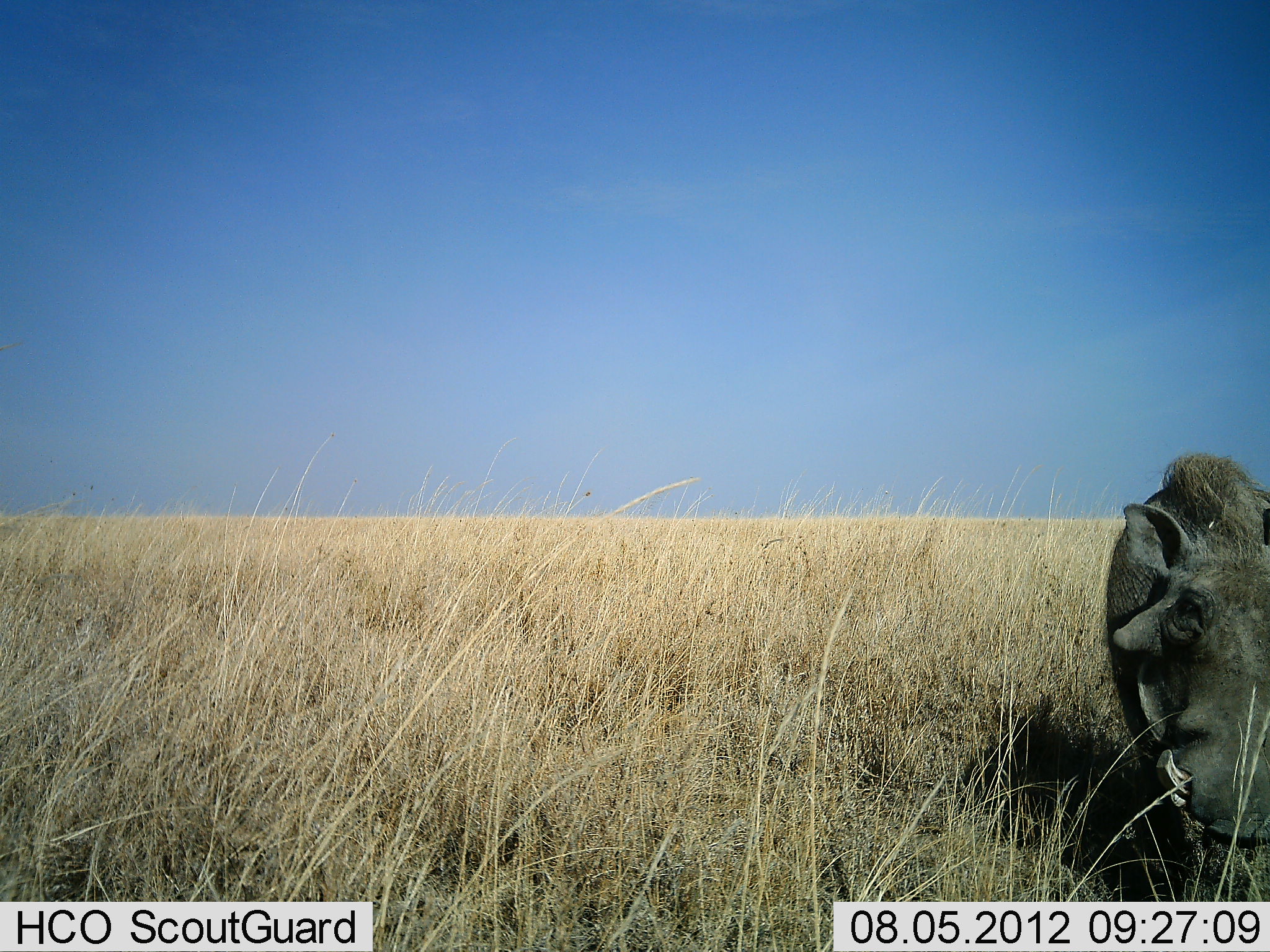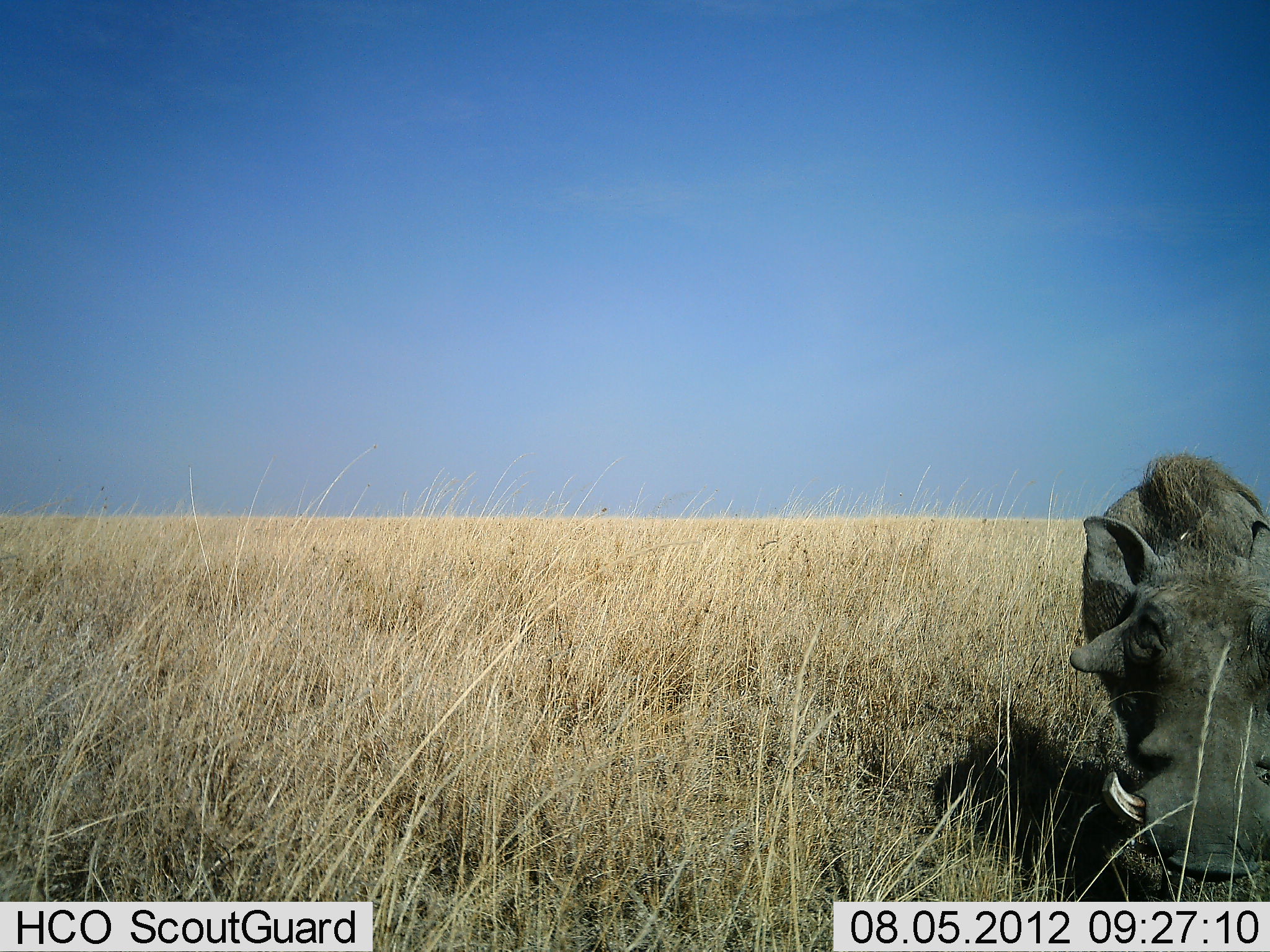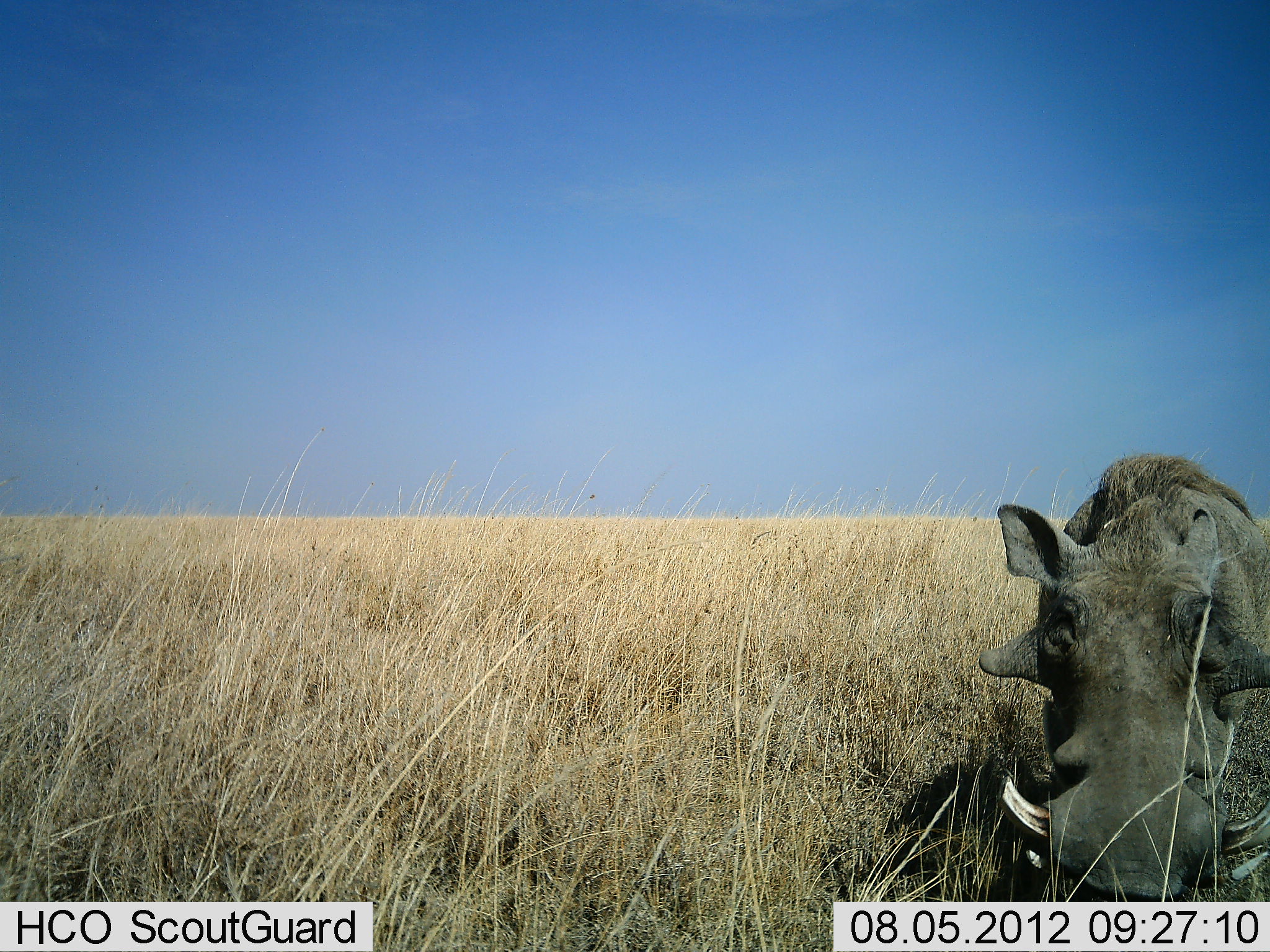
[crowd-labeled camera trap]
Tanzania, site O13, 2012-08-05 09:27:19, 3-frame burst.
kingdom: Animalia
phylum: Chordata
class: Mammalia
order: Artiodactyla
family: Suidae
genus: Phacochoerus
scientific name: Phacochoerus africanus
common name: warthog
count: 1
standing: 17%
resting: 0%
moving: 83%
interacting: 0%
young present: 0%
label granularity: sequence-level